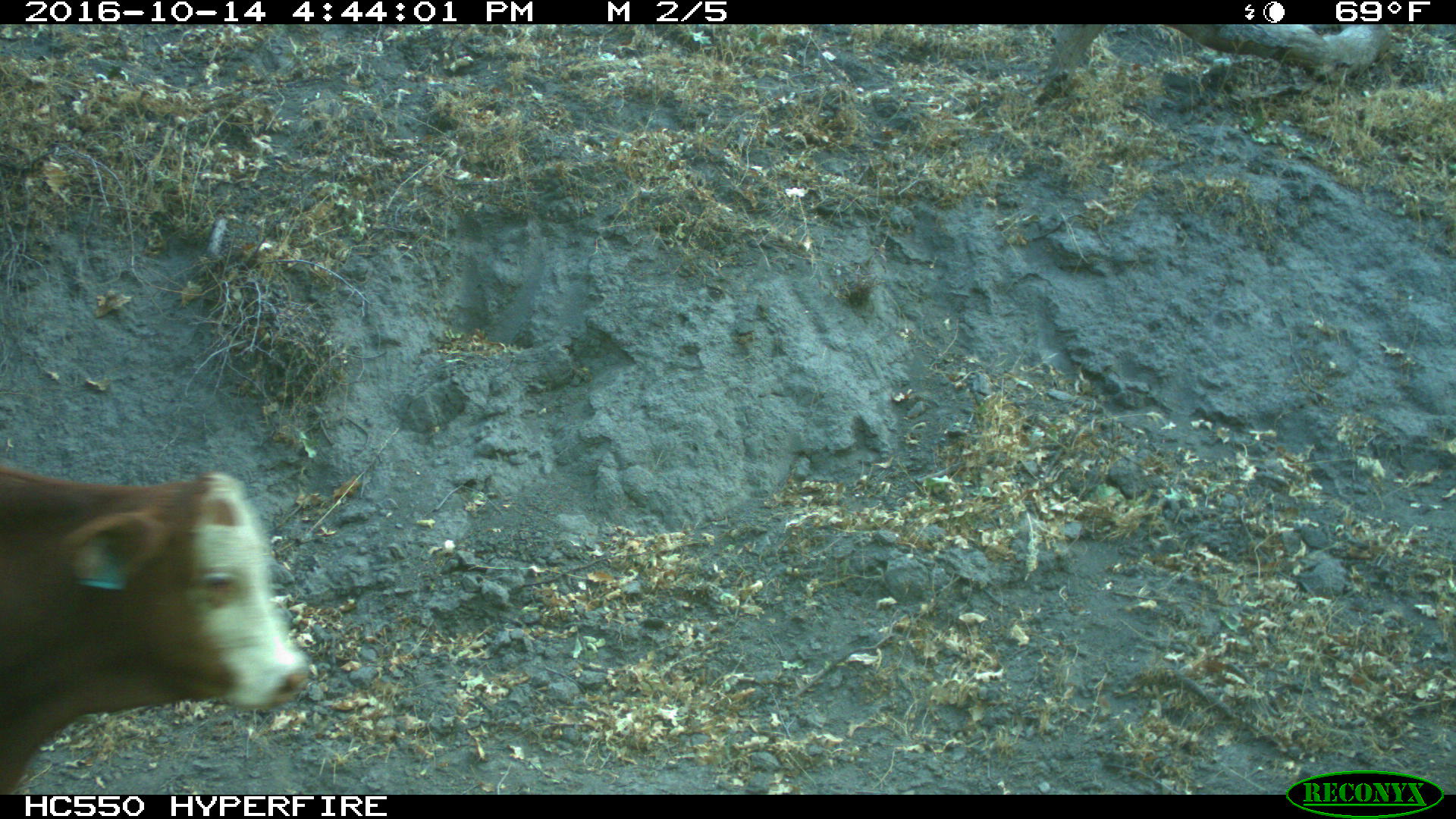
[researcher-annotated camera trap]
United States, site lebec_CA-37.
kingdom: Animalia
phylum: Chordata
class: Mammalia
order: Artiodactyla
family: Bovidae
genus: Bos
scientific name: Bos taurus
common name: domestic cow